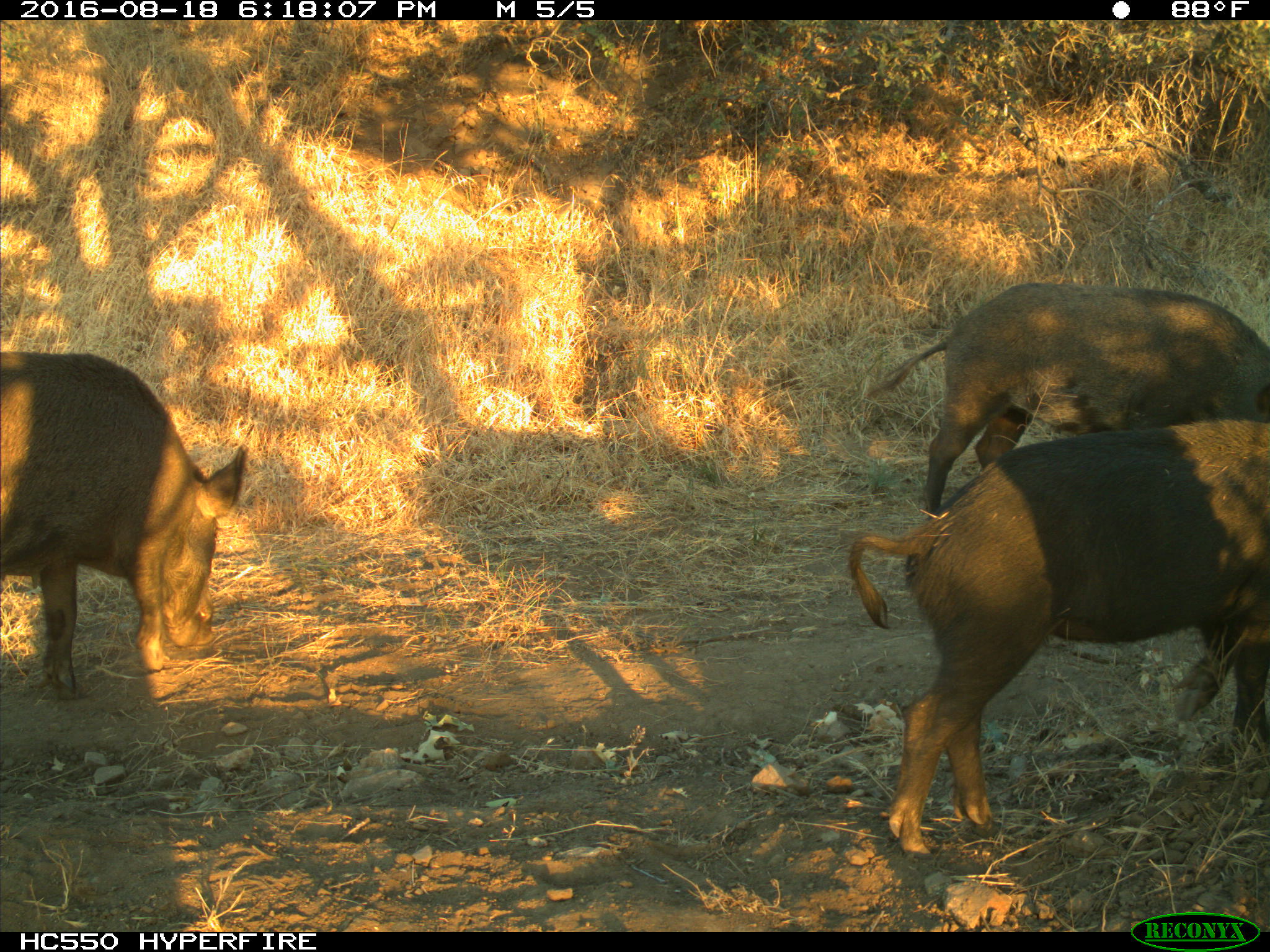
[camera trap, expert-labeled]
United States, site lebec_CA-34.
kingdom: Animalia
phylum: Chordata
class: Mammalia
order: Artiodactyla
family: Suidae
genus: Sus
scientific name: Sus scrofa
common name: wild boar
Sus scrofa (wild boar).